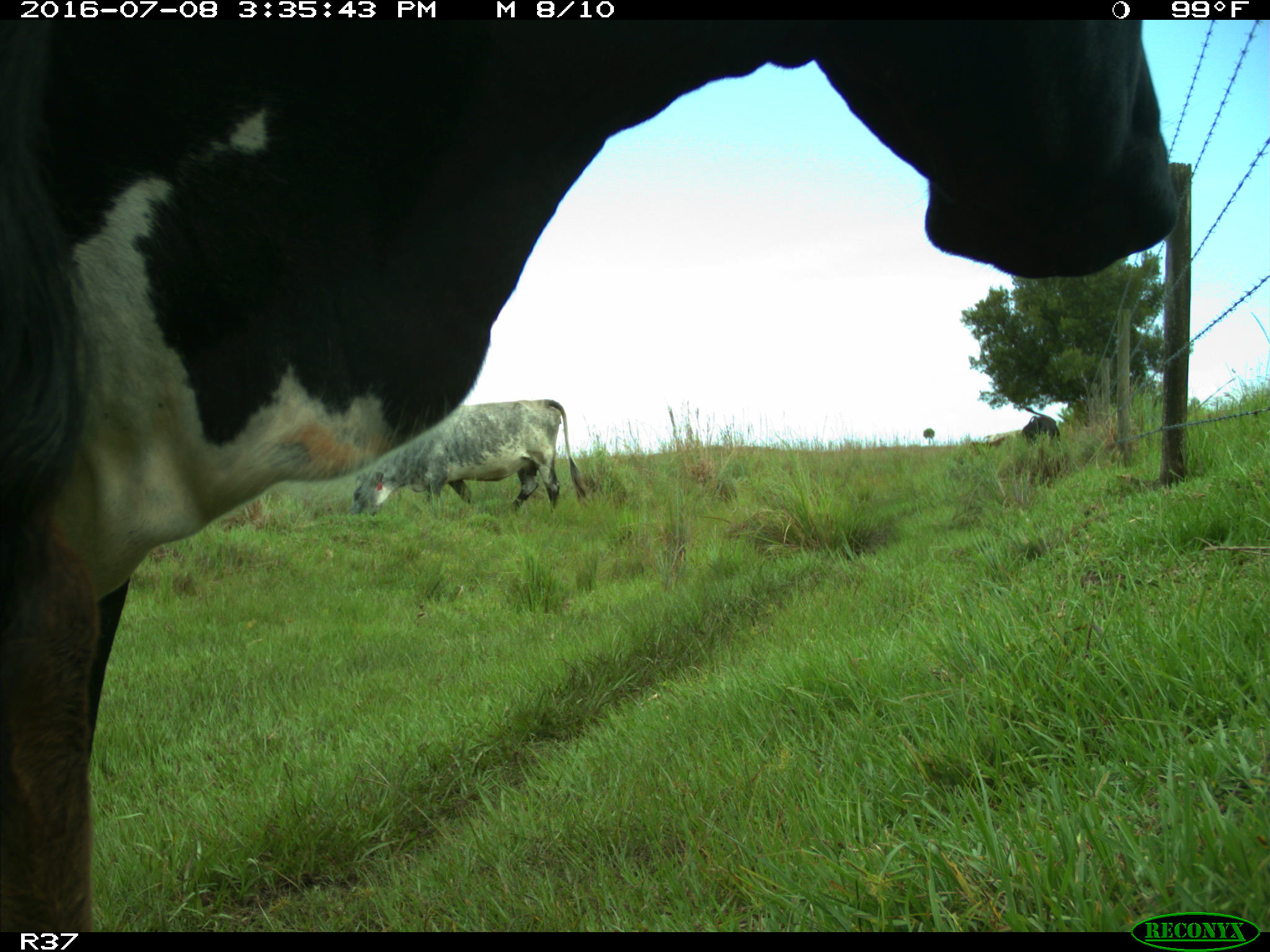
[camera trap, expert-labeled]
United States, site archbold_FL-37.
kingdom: Animalia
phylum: Chordata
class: Mammalia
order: Artiodactyla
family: Bovidae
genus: Bos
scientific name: Bos taurus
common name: domestic cow